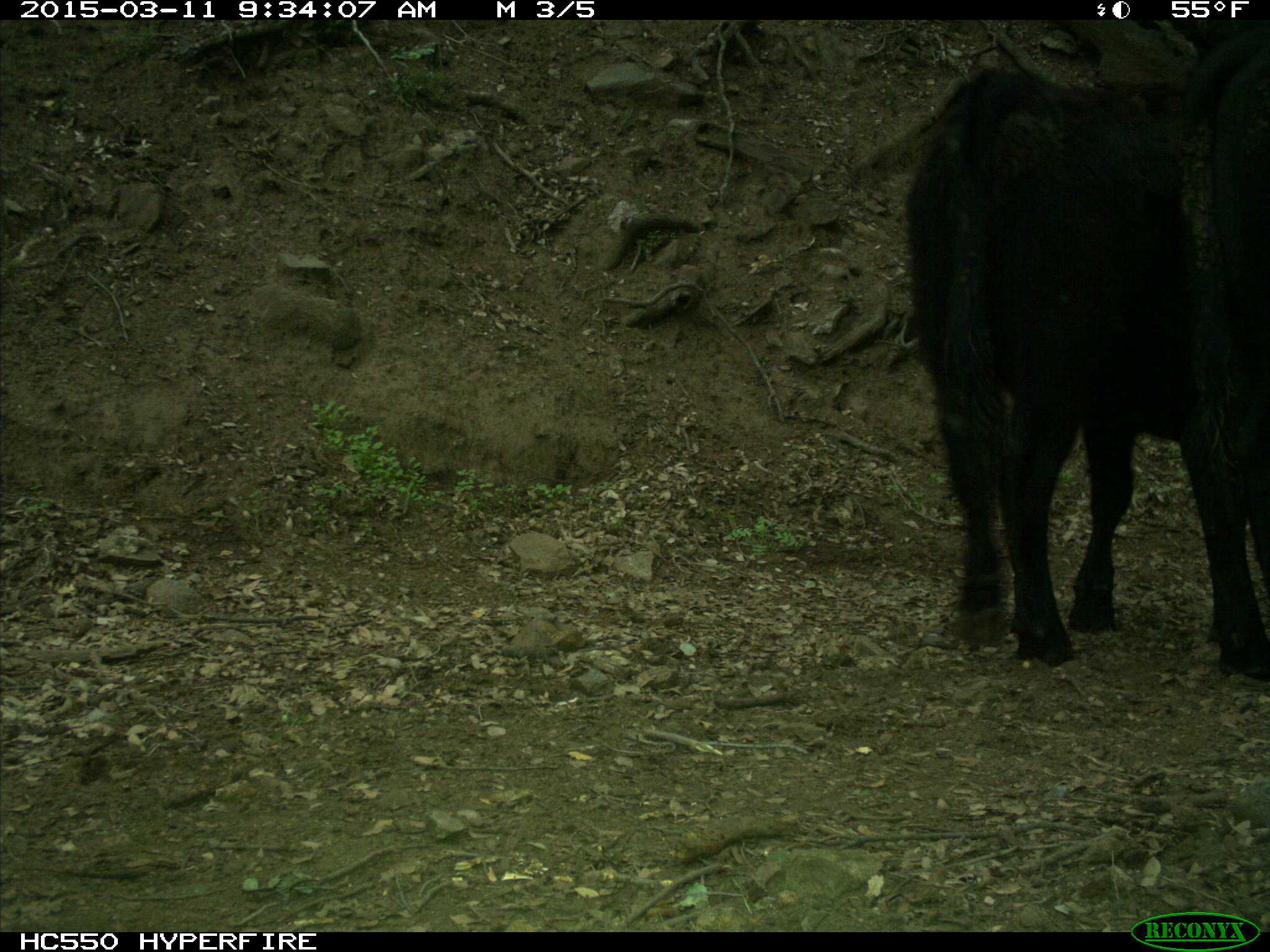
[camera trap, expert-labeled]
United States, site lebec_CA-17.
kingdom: Animalia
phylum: Chordata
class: Mammalia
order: Artiodactyla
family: Bovidae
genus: Bos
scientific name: Bos taurus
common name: domestic cow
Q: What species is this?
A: Bos taurus (domestic cow).